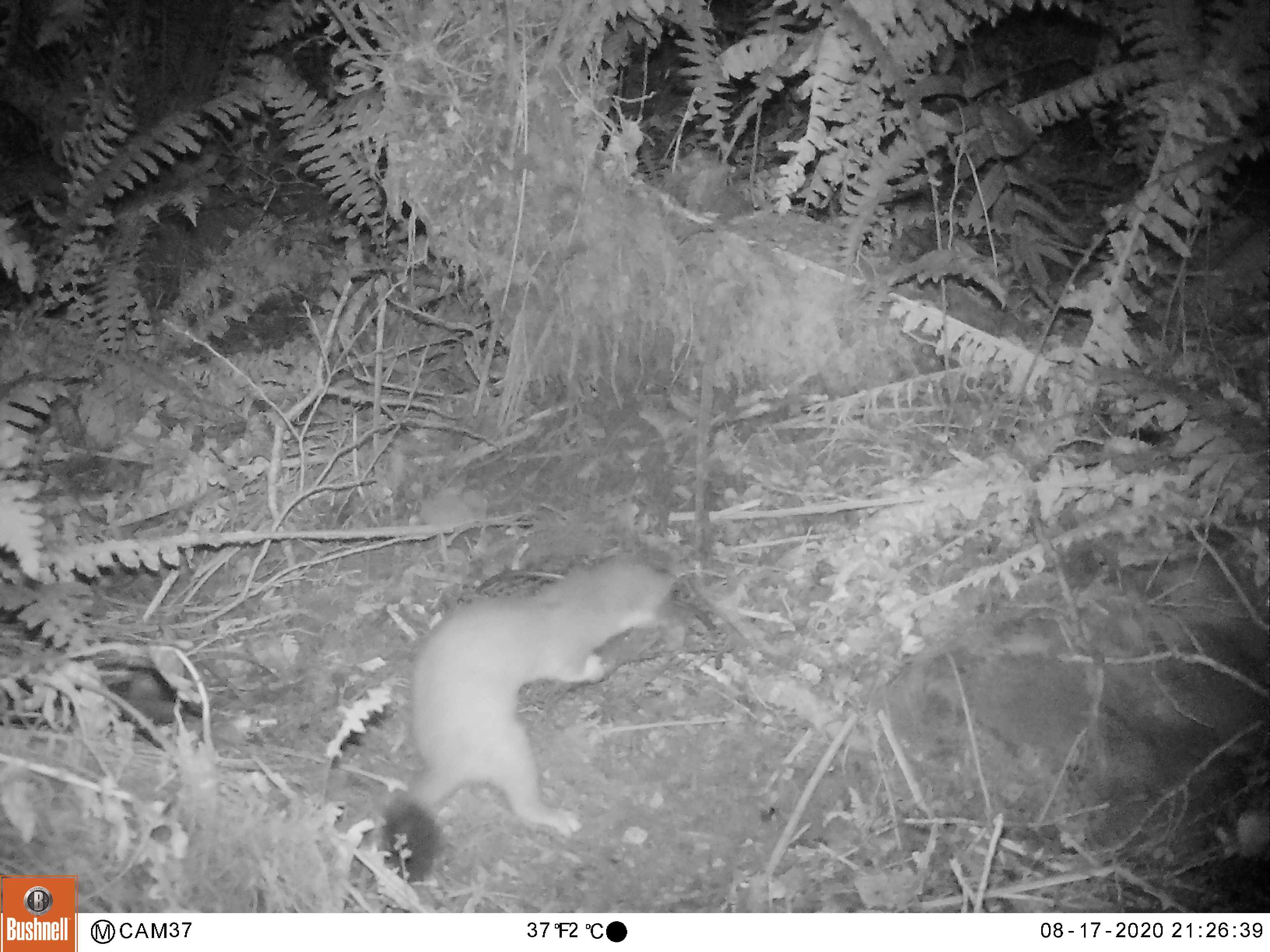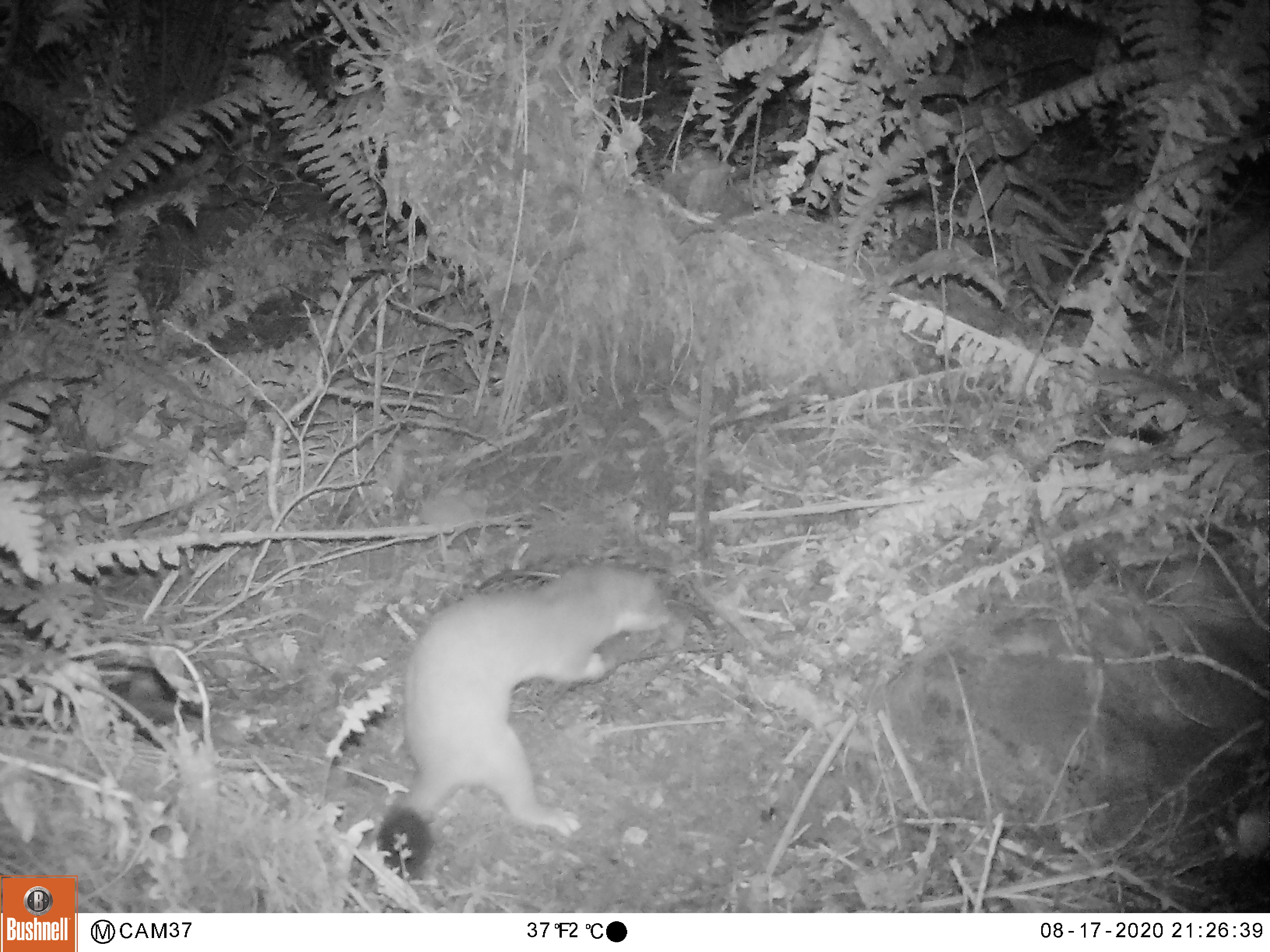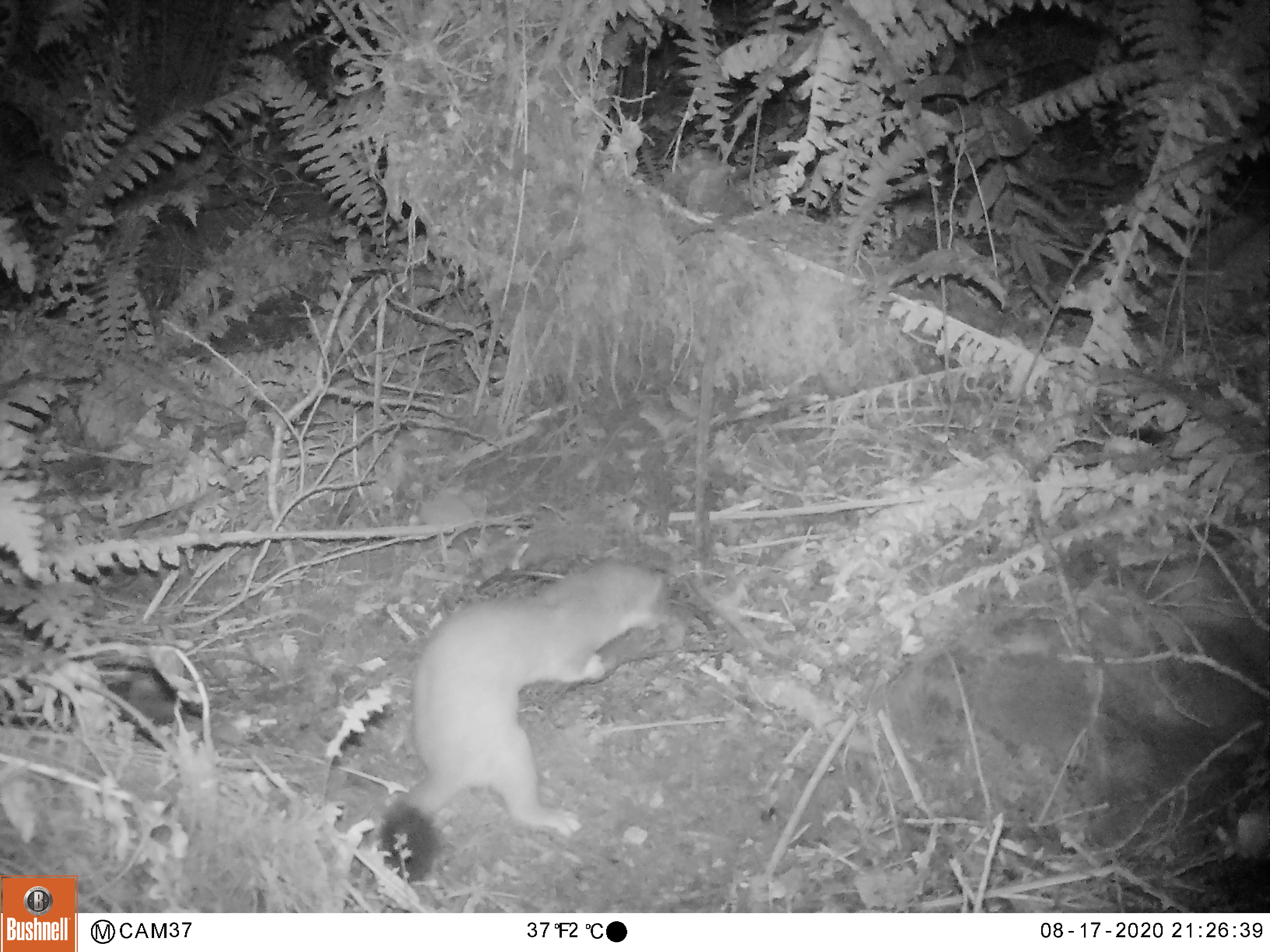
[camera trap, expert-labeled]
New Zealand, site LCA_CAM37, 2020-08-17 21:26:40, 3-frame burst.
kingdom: Animalia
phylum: Chordata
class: Mammalia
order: Carnivora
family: Mustelidae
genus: Mustela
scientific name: Mustela erminea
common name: stoat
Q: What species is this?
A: Stoat (Mustela erminea).